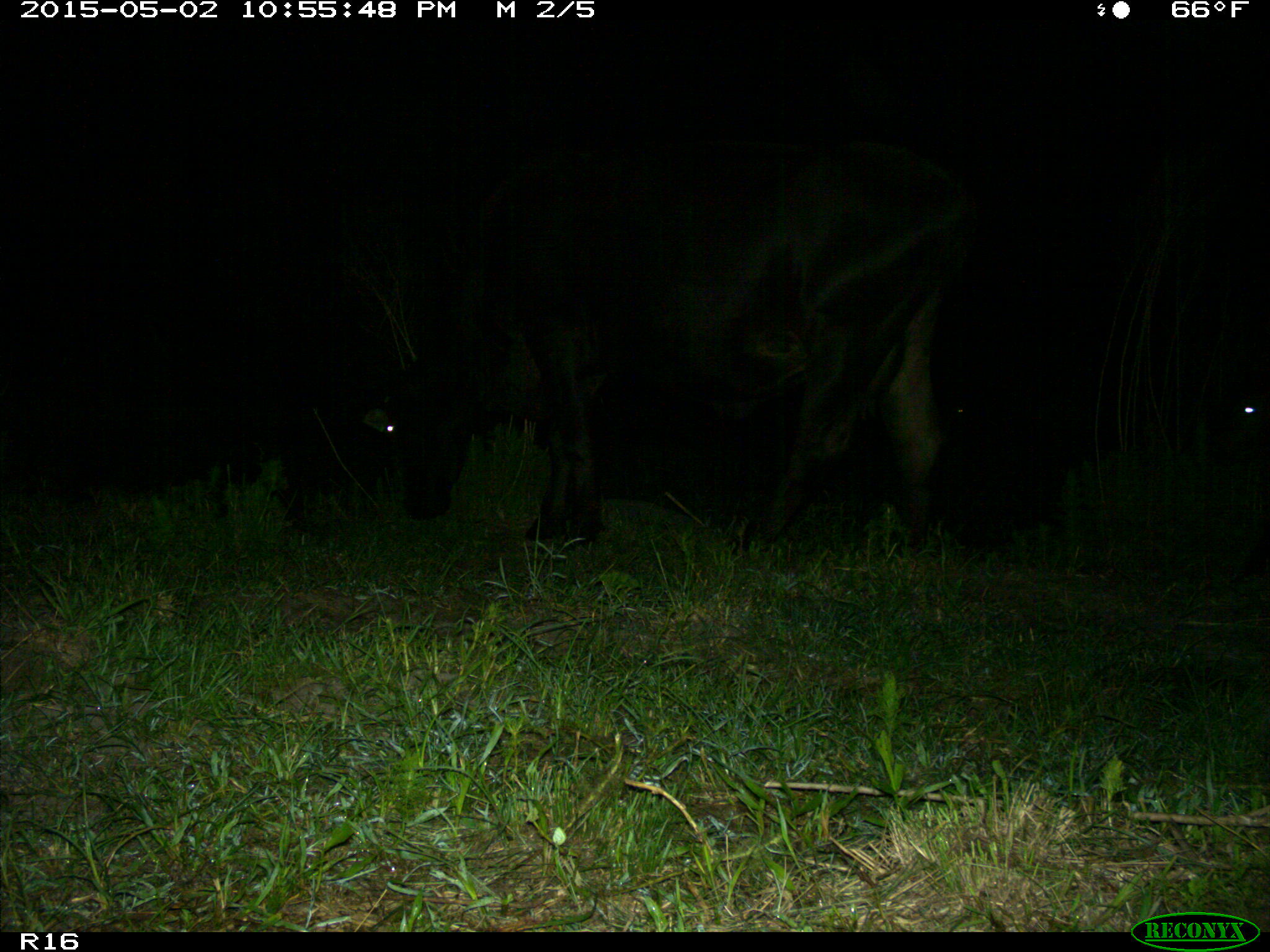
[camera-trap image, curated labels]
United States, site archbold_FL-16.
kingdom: Animalia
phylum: Chordata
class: Mammalia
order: Artiodactyla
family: Bovidae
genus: Bos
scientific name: Bos taurus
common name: domestic cow